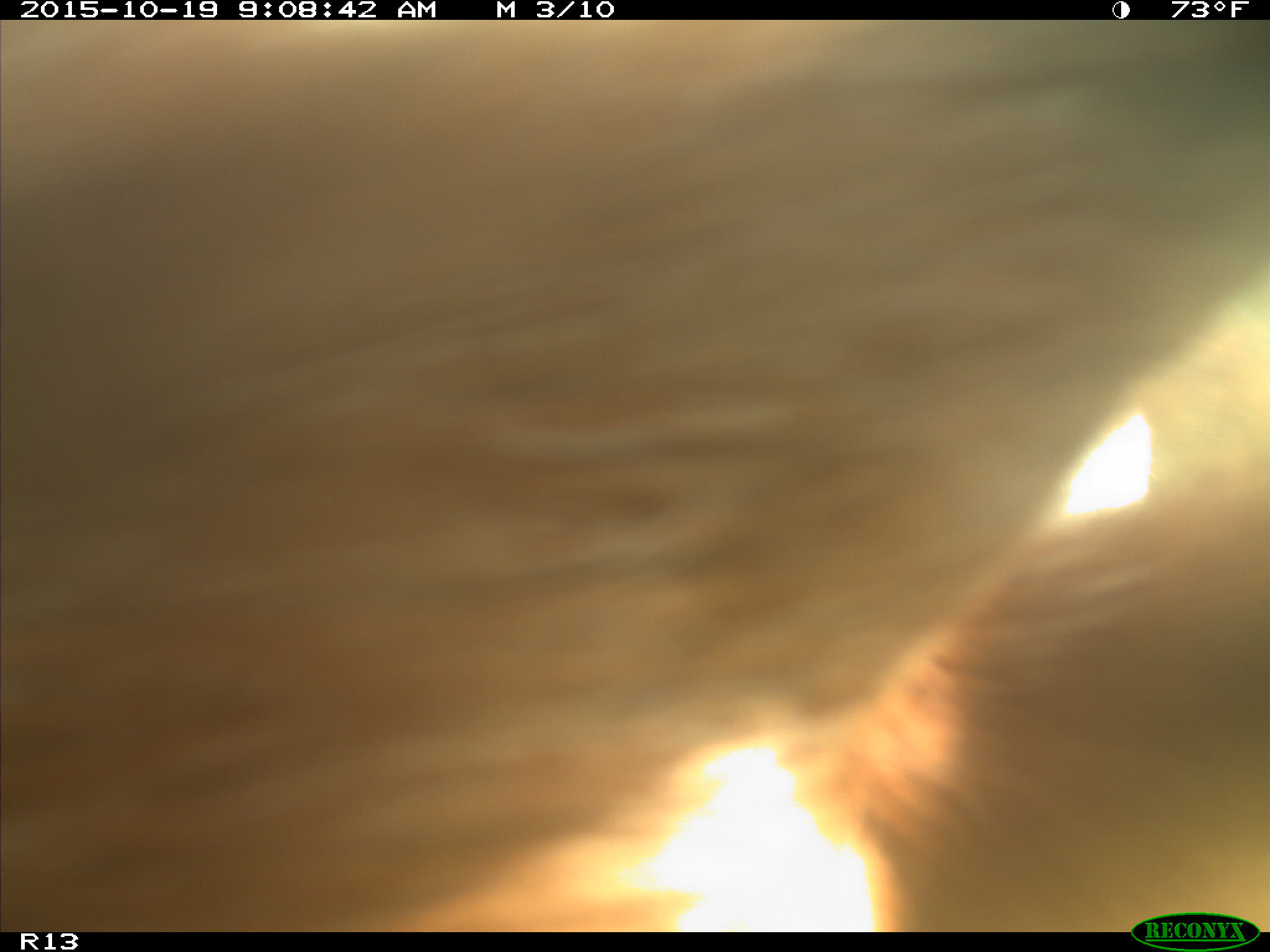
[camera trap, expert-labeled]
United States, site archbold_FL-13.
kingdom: Animalia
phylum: Chordata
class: Mammalia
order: Artiodactyla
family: Bovidae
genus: Bos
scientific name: Bos taurus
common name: domestic cow